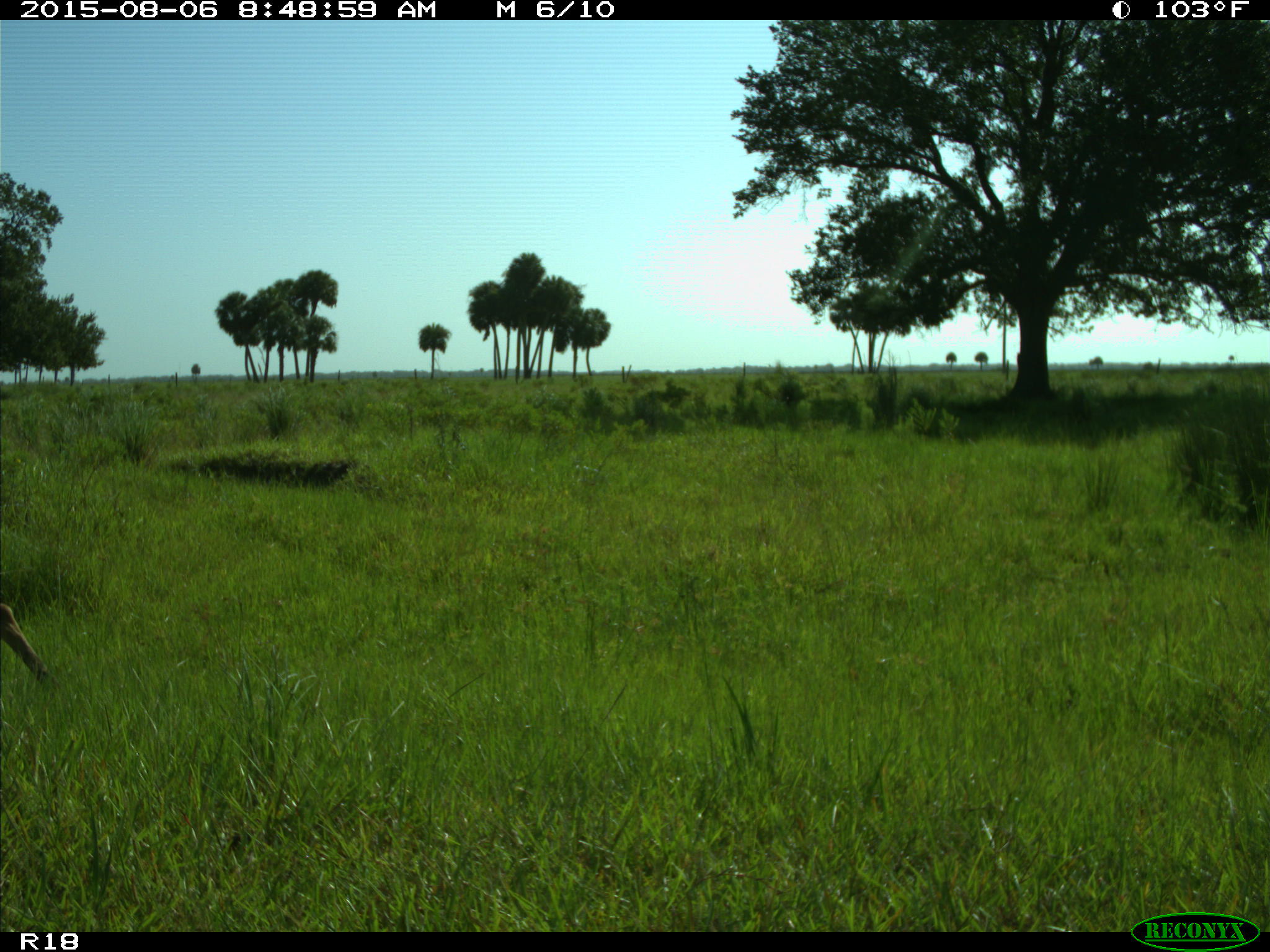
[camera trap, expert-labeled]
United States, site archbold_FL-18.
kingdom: Animalia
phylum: Chordata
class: Mammalia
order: Artiodactyla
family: Cervidae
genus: Odocoileus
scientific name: Odocoileus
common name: deer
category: unidentified deer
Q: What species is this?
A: Unidentified deer (deer) (Odocoileus).